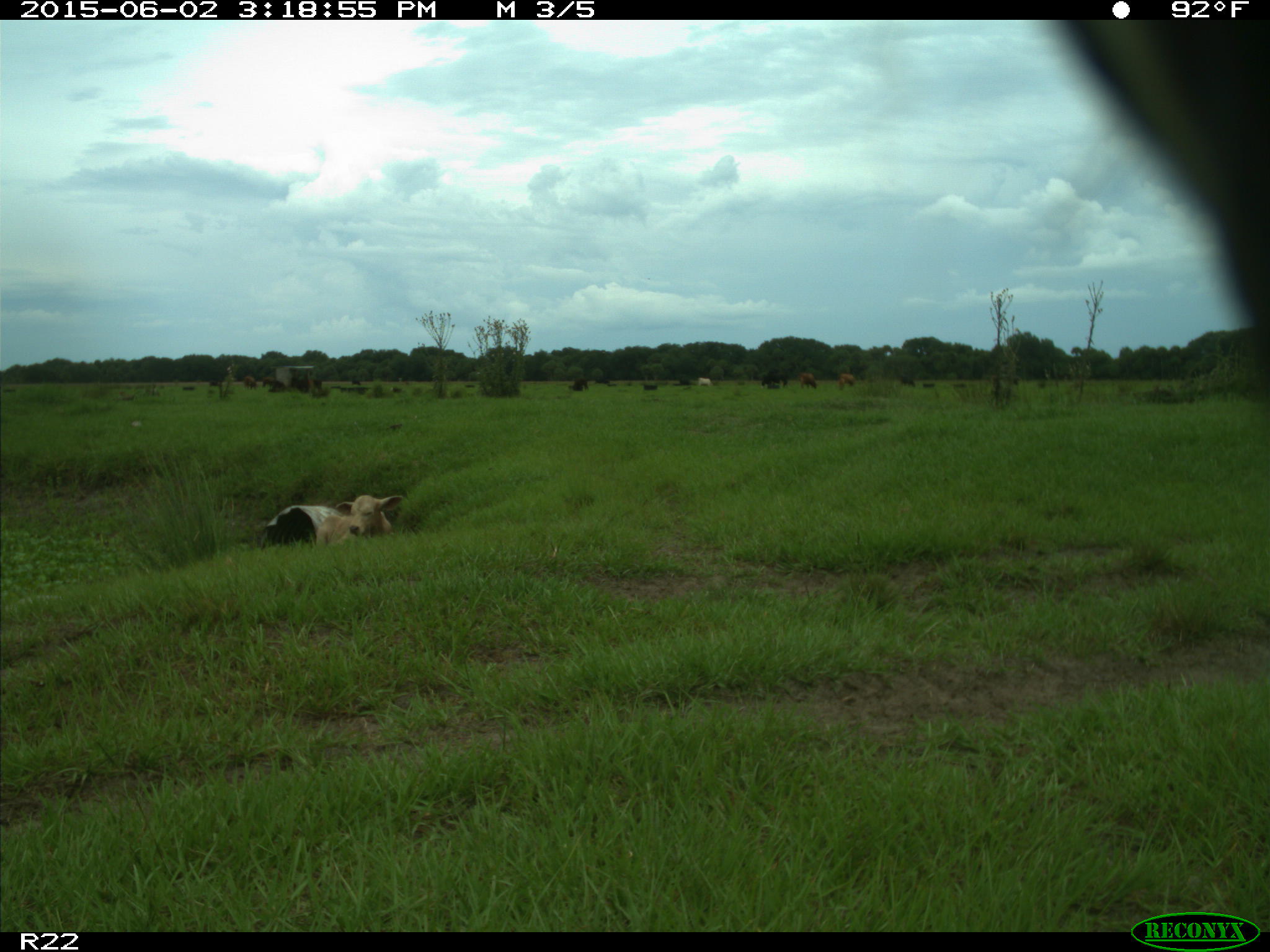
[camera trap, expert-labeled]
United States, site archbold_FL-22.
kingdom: Animalia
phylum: Chordata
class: Mammalia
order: Artiodactyla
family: Bovidae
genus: Bos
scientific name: Bos taurus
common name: domestic cow